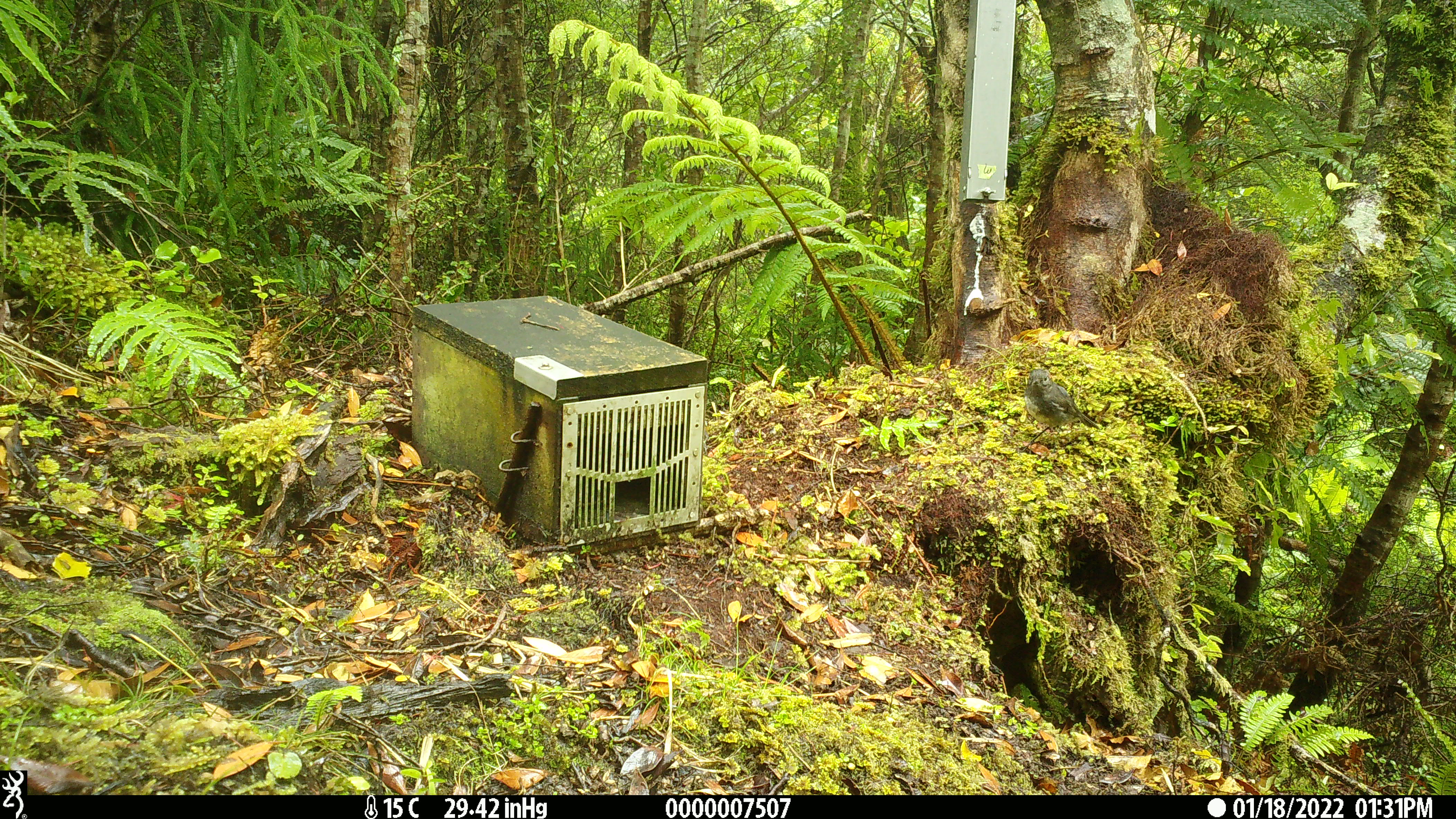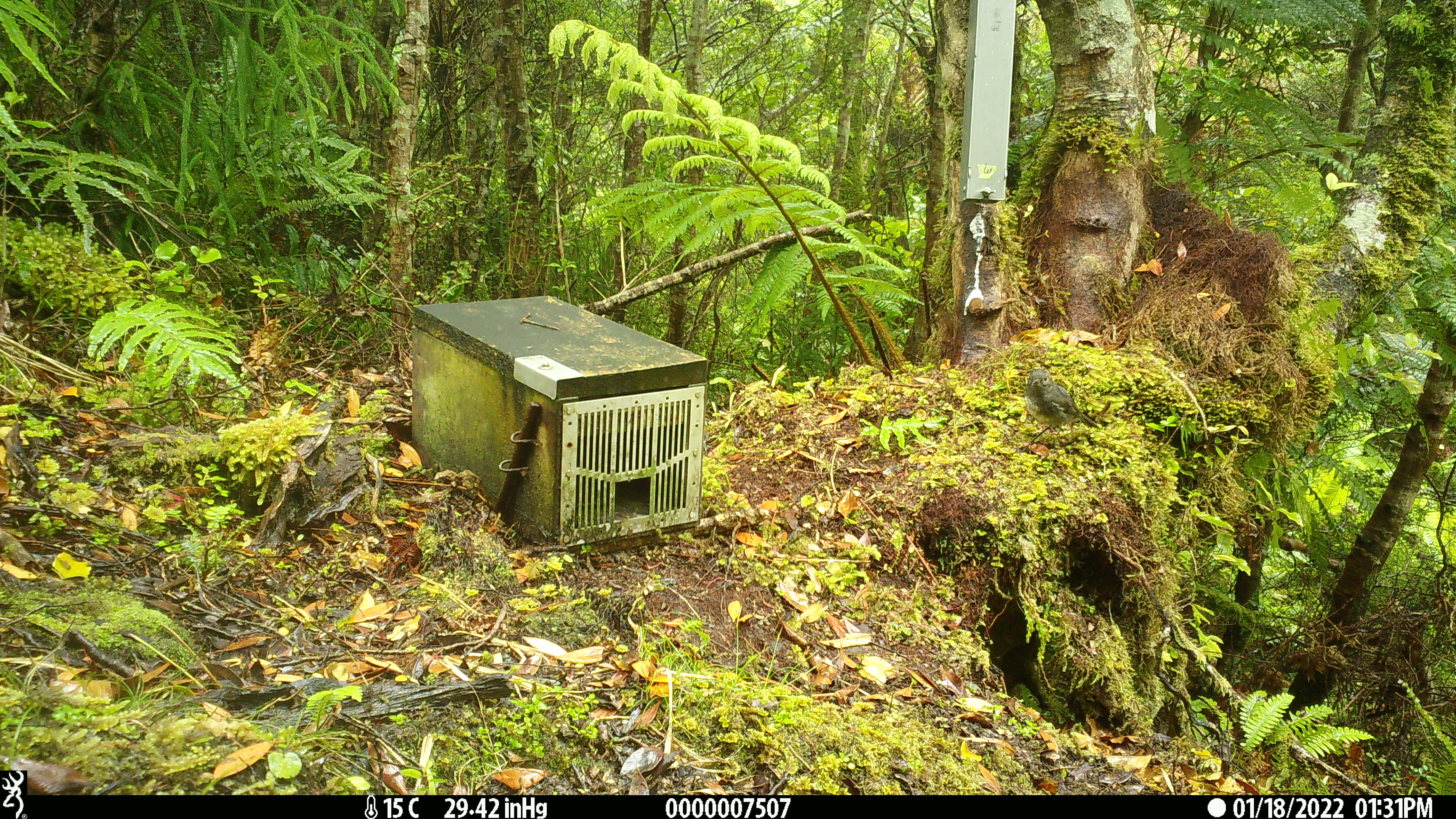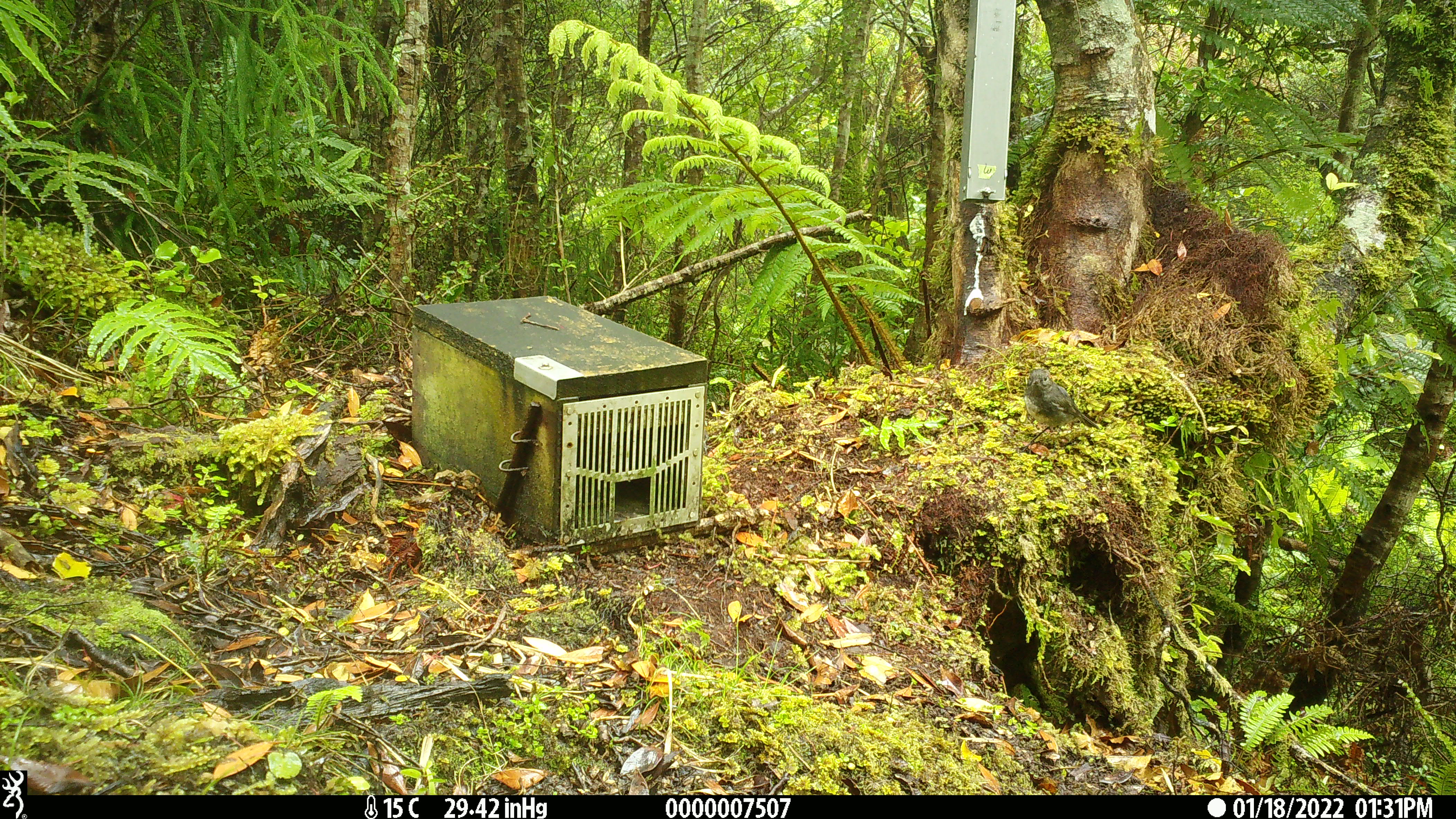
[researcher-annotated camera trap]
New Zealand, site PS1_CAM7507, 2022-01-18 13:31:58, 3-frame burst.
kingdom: Animalia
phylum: Chordata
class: Aves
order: Passeriformes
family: Petroicidae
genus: Petroica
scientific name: Petroica australis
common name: new zealand robin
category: robin